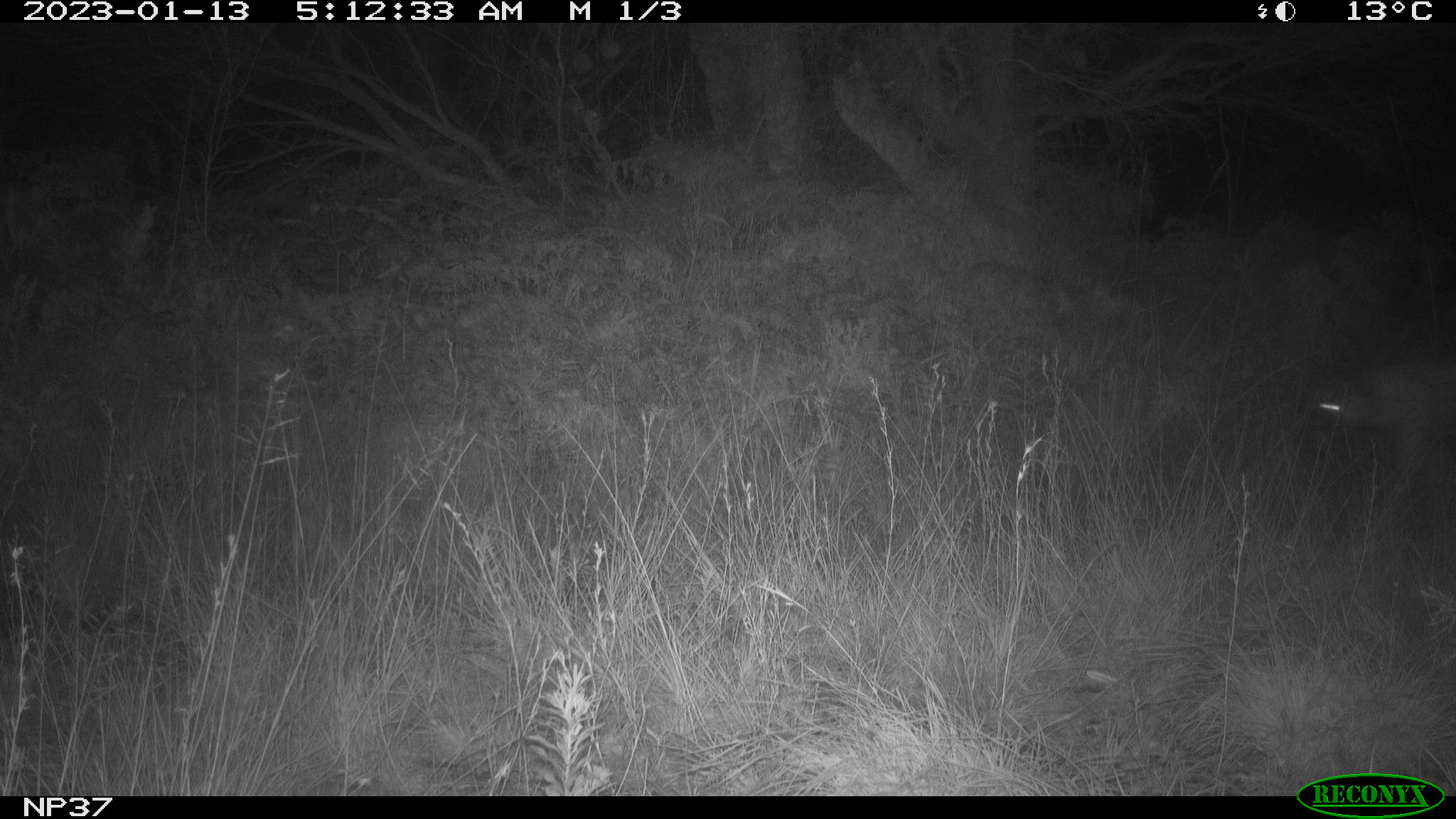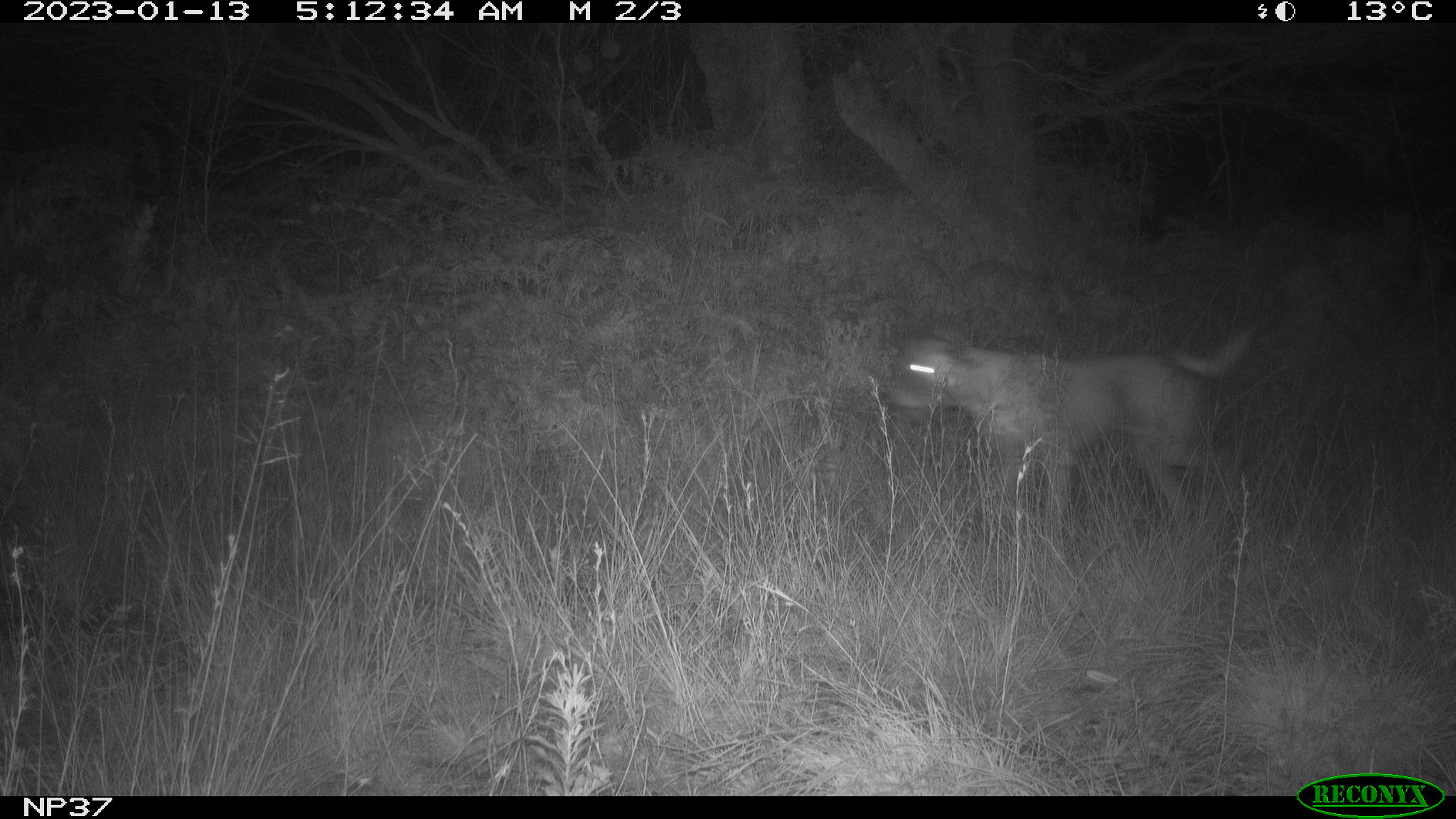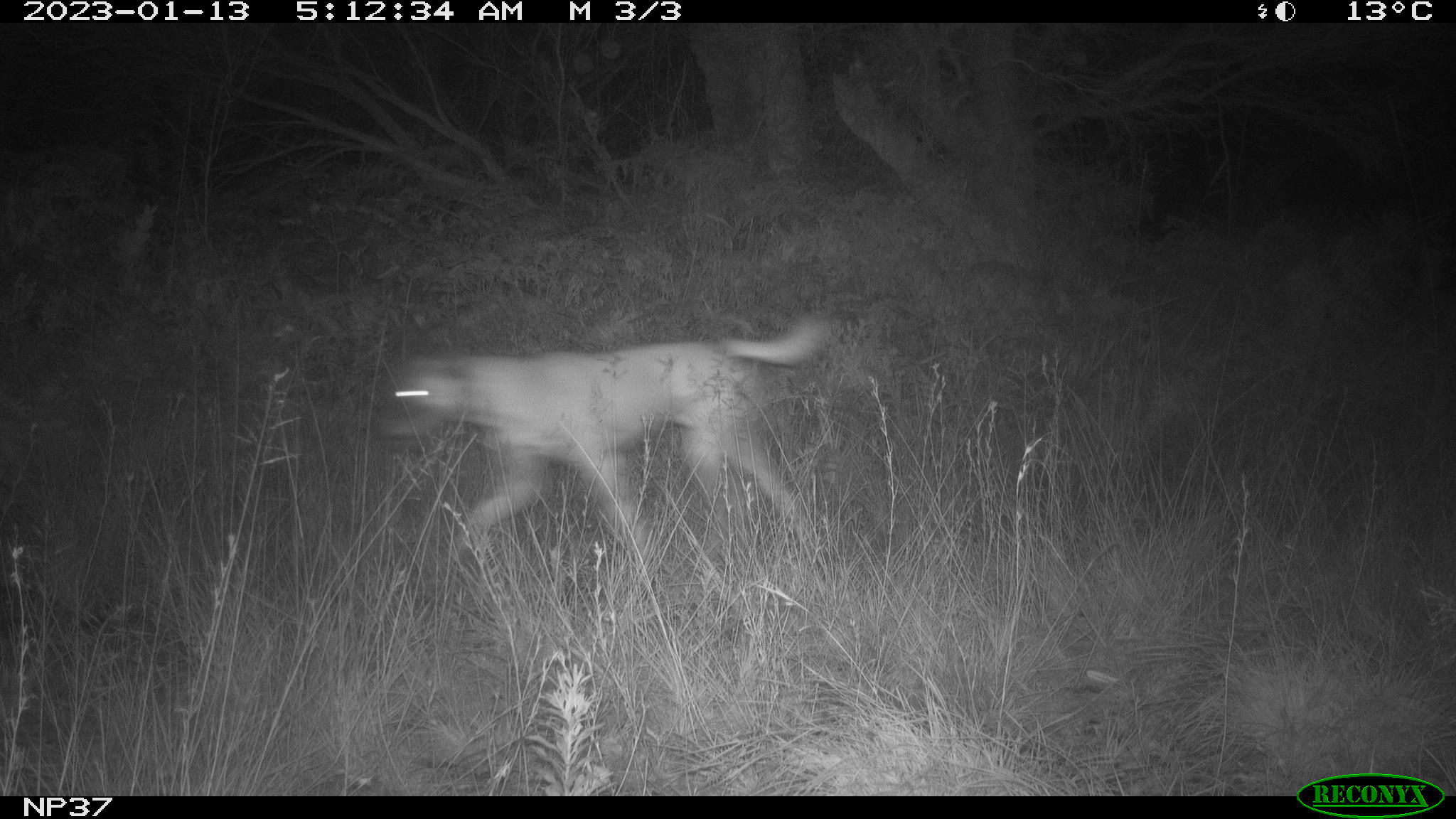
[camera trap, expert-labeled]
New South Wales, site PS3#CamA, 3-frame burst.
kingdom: Animalia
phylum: Chordata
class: Mammalia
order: Carnivora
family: Canidae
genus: Canis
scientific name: Canis familiaris dingo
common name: dingo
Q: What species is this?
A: Dingo (Canis familiaris dingo).